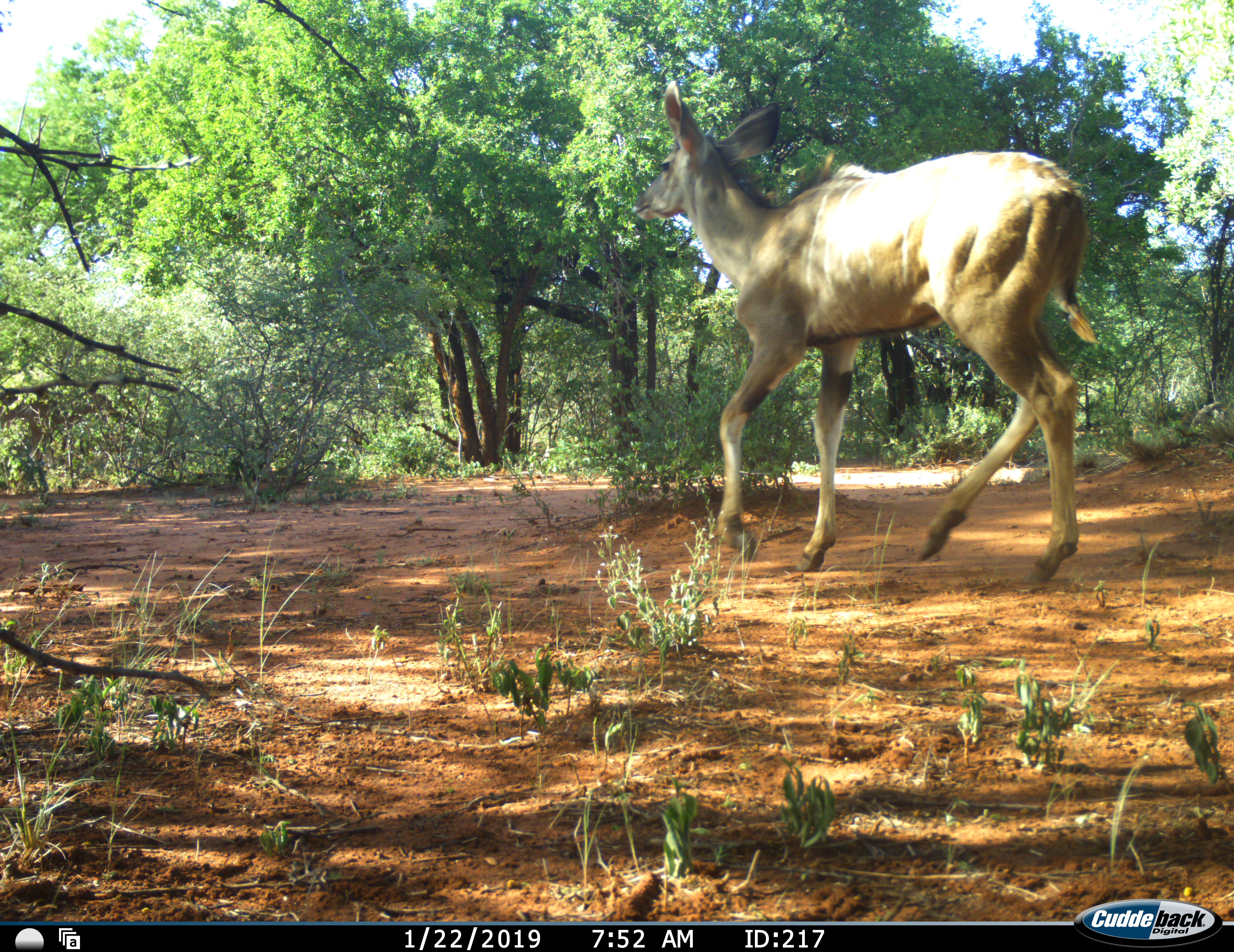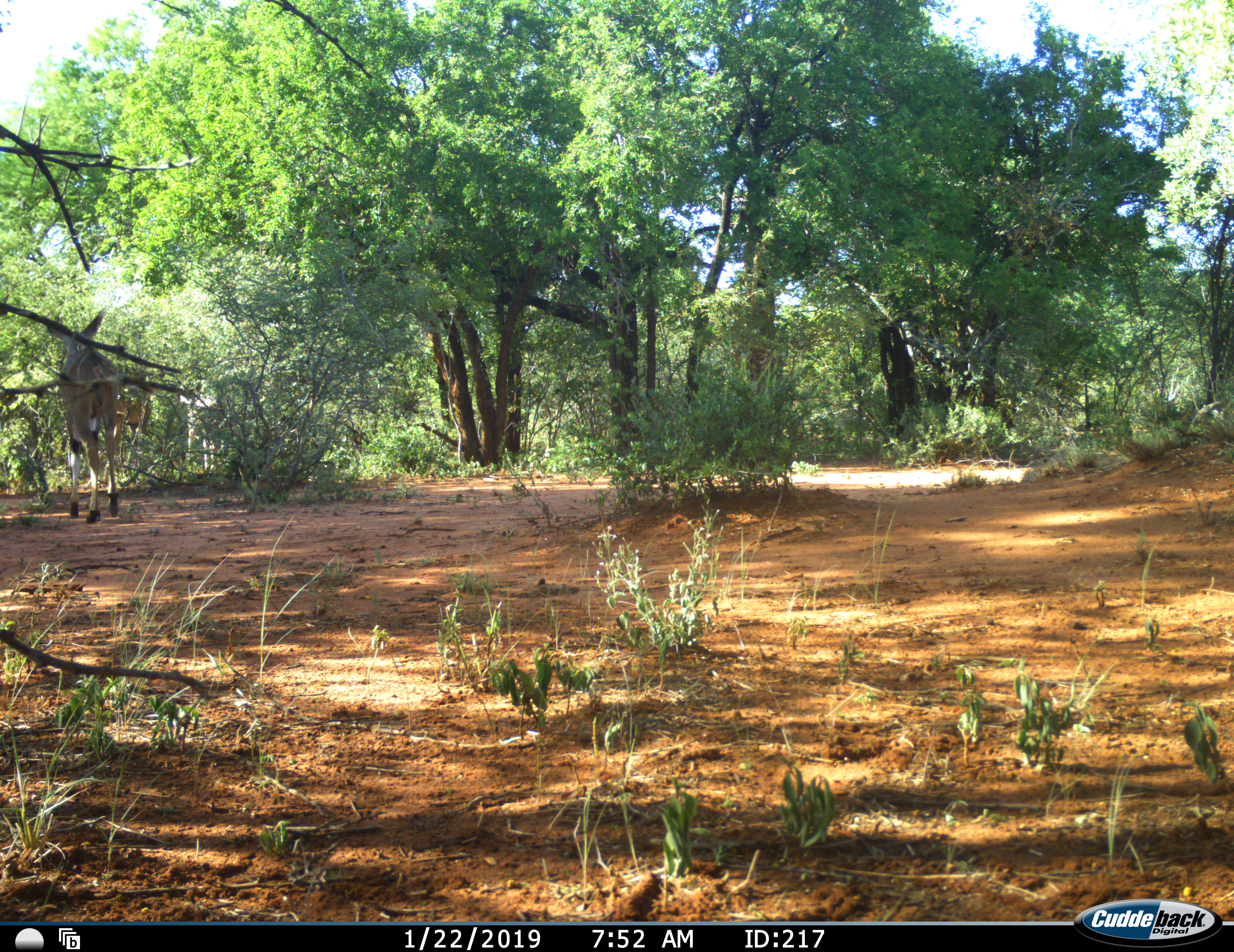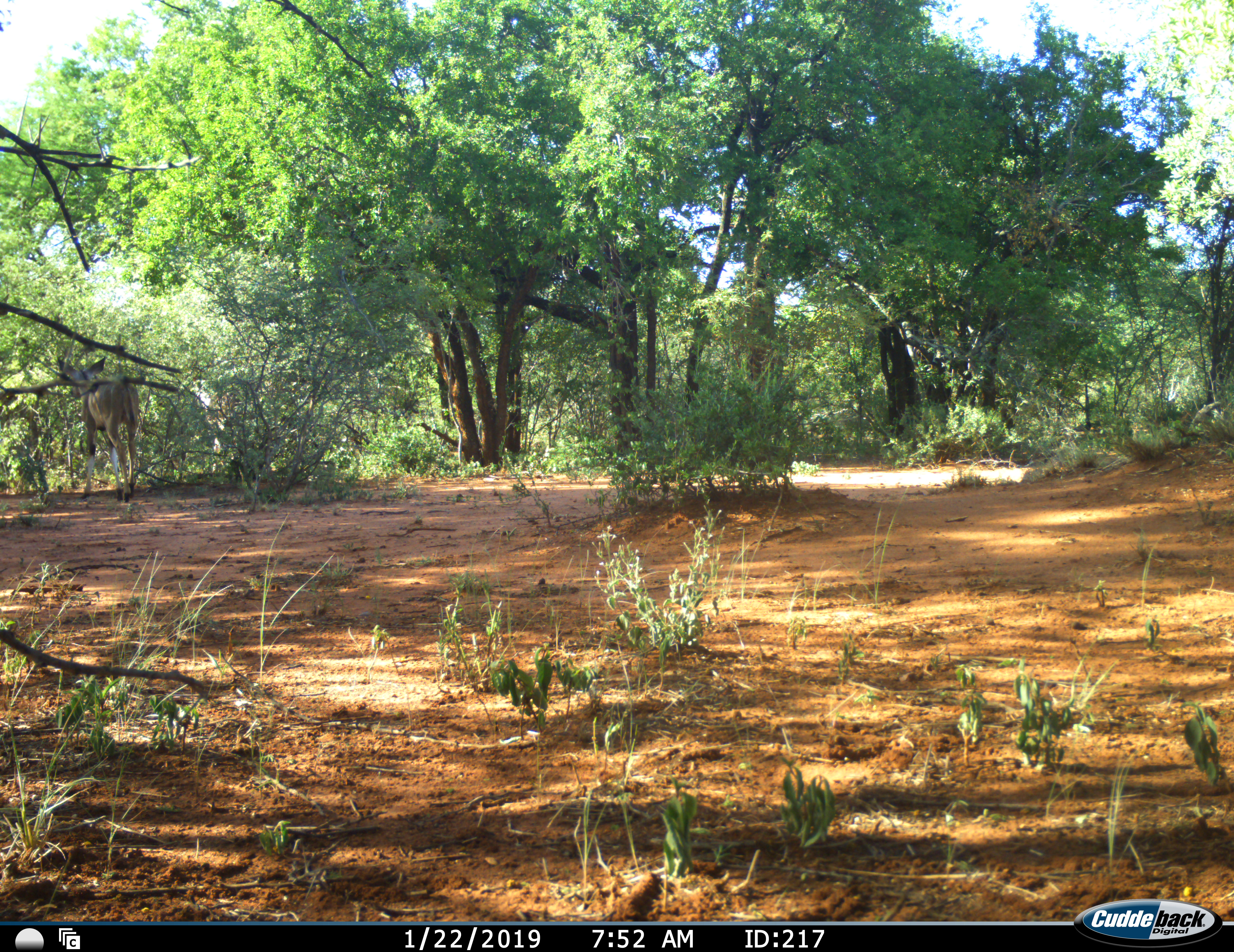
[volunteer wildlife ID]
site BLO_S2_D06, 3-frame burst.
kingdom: Animalia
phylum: Chordata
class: Mammalia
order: Artiodactyla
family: Bovidae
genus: Tragelaphus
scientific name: Tragelaphus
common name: kudu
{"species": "kudu (Tragelaphus)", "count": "1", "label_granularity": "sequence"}